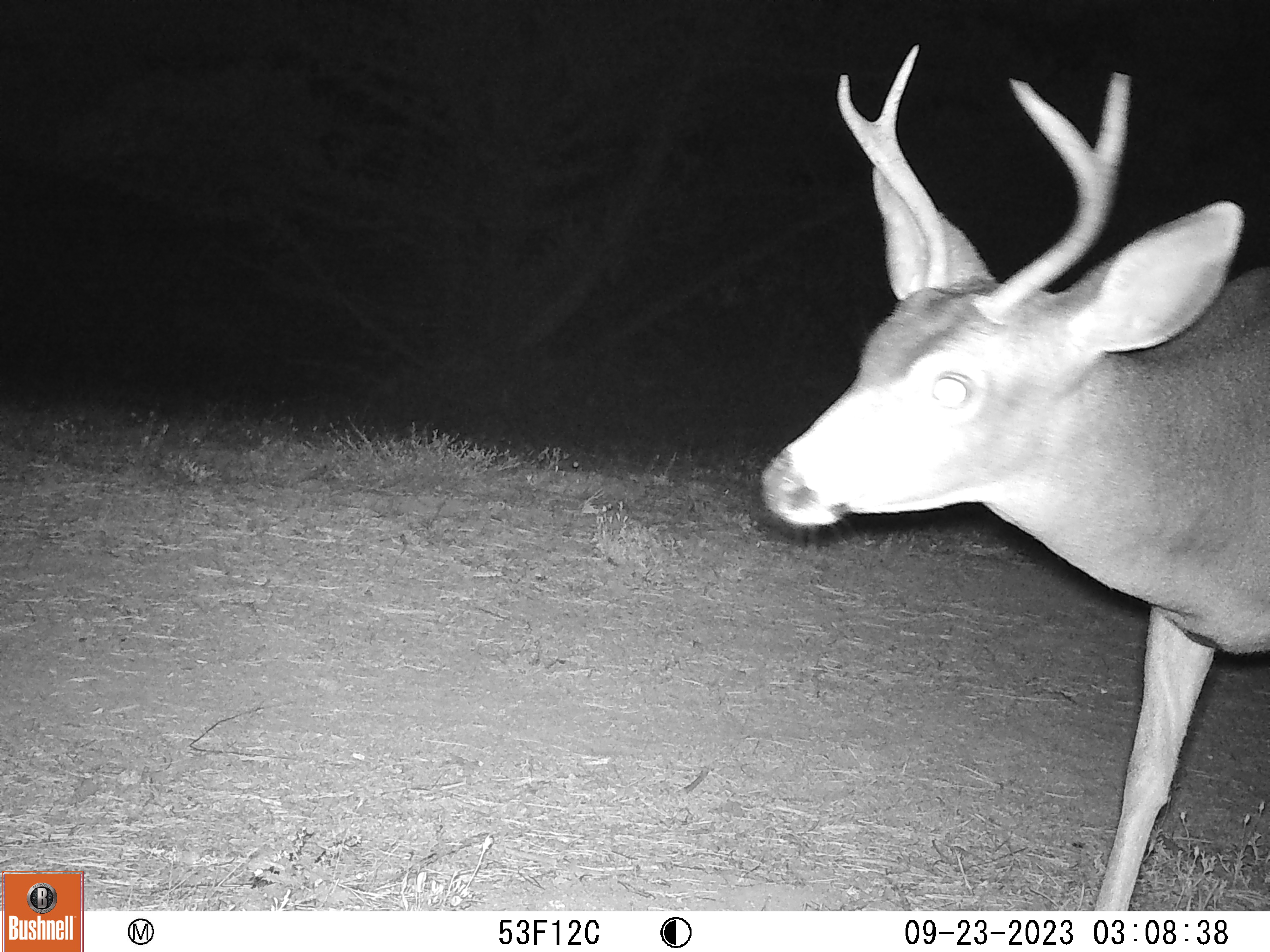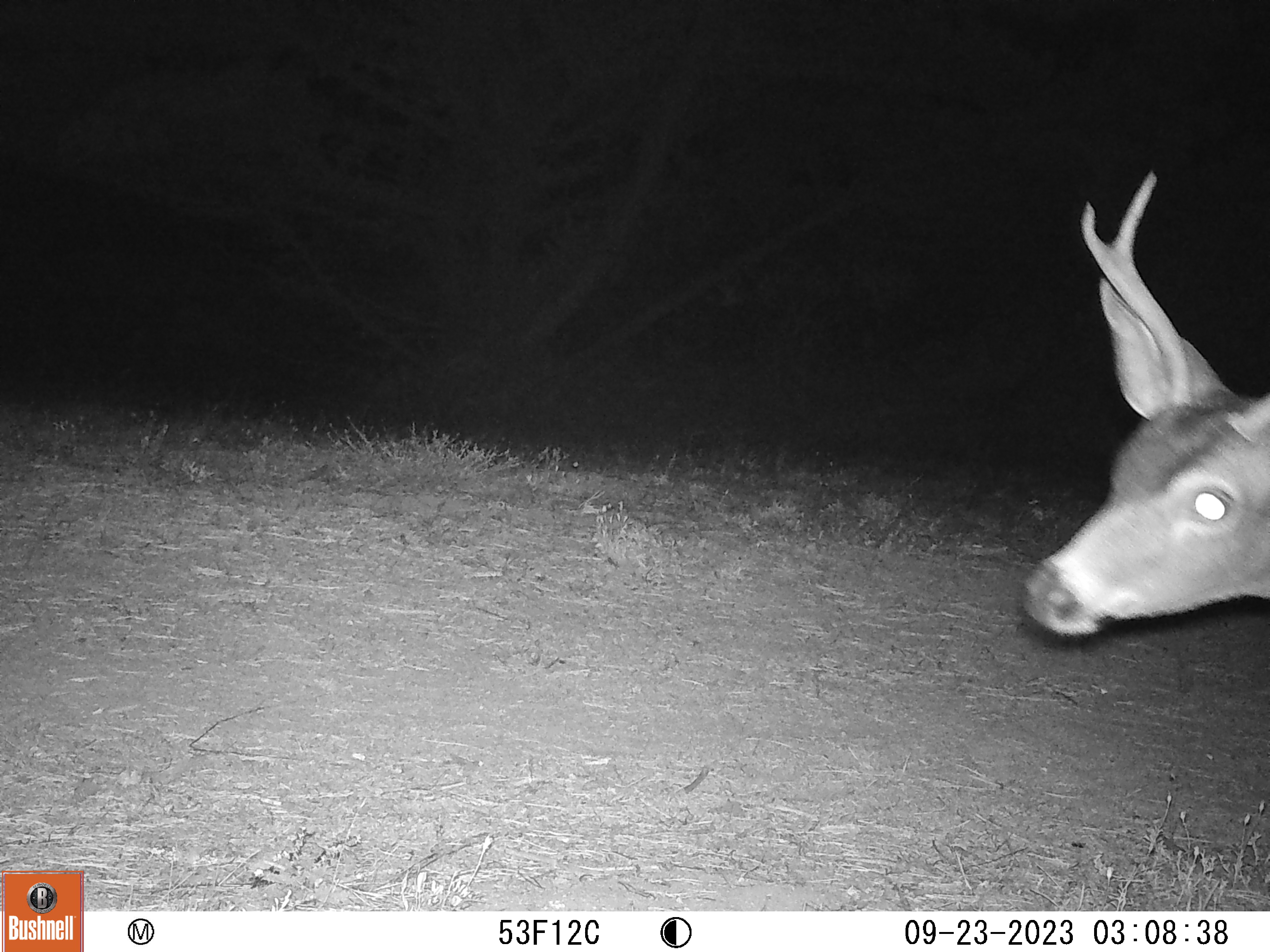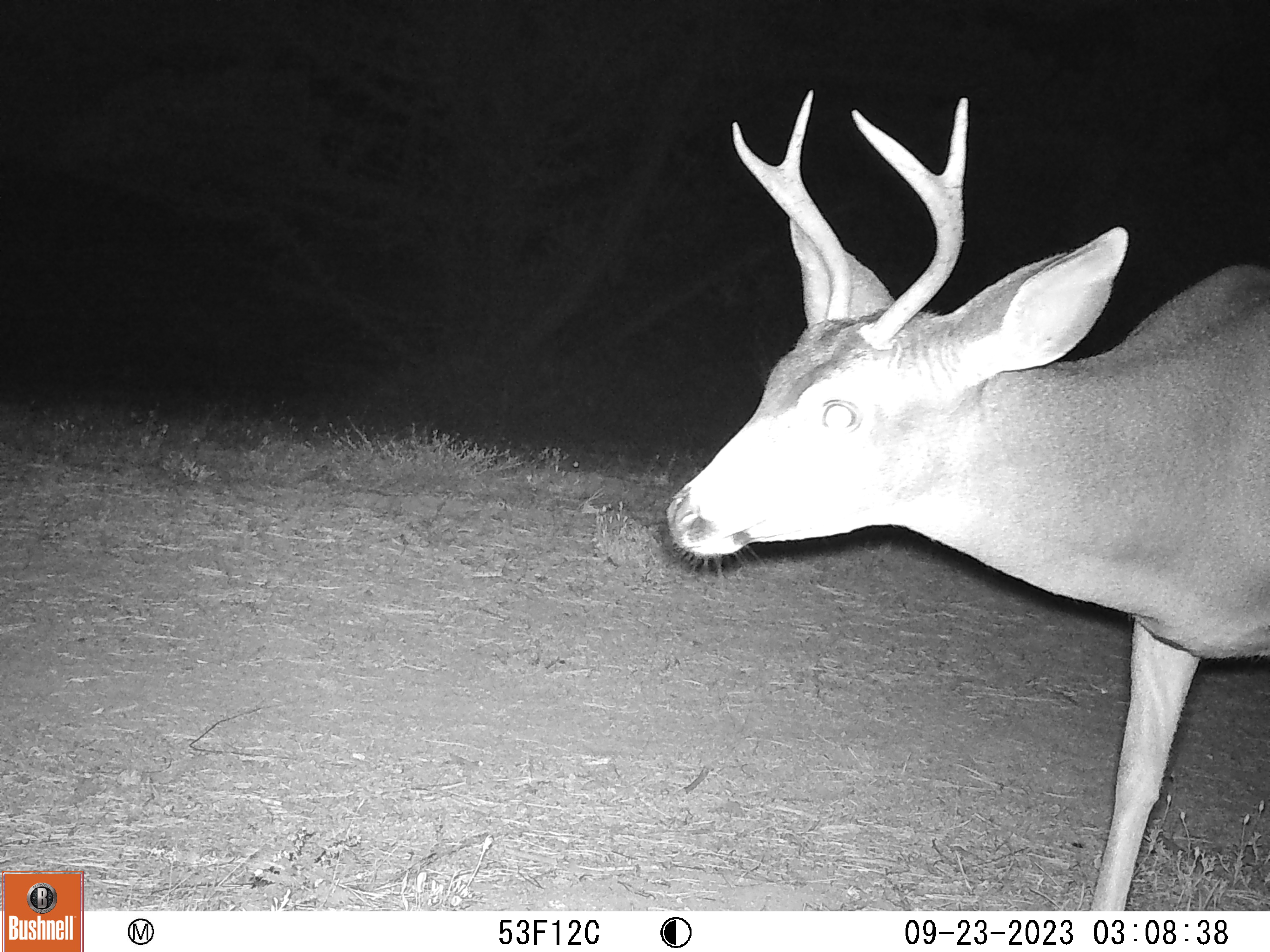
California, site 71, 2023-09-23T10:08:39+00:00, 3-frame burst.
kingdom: Animalia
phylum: Chordata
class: Mammalia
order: Artiodactyla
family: Cervidae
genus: Odocoileus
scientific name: Odocoileus hemionus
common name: mule deer